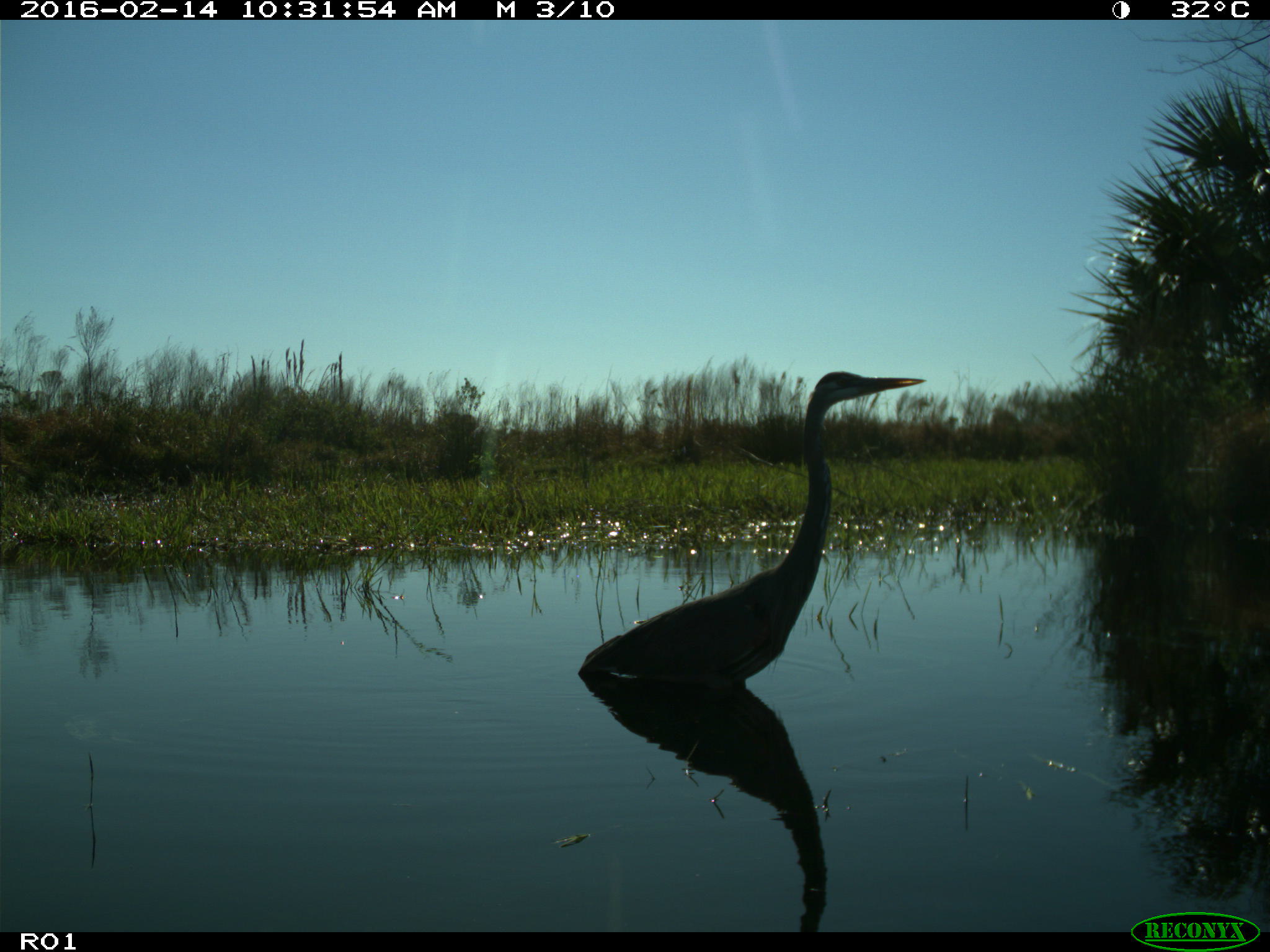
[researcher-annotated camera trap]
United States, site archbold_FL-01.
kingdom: Animalia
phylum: Chordata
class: Aves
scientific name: Aves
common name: birds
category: unidentified bird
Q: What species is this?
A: Unidentified bird (birds) (Aves).